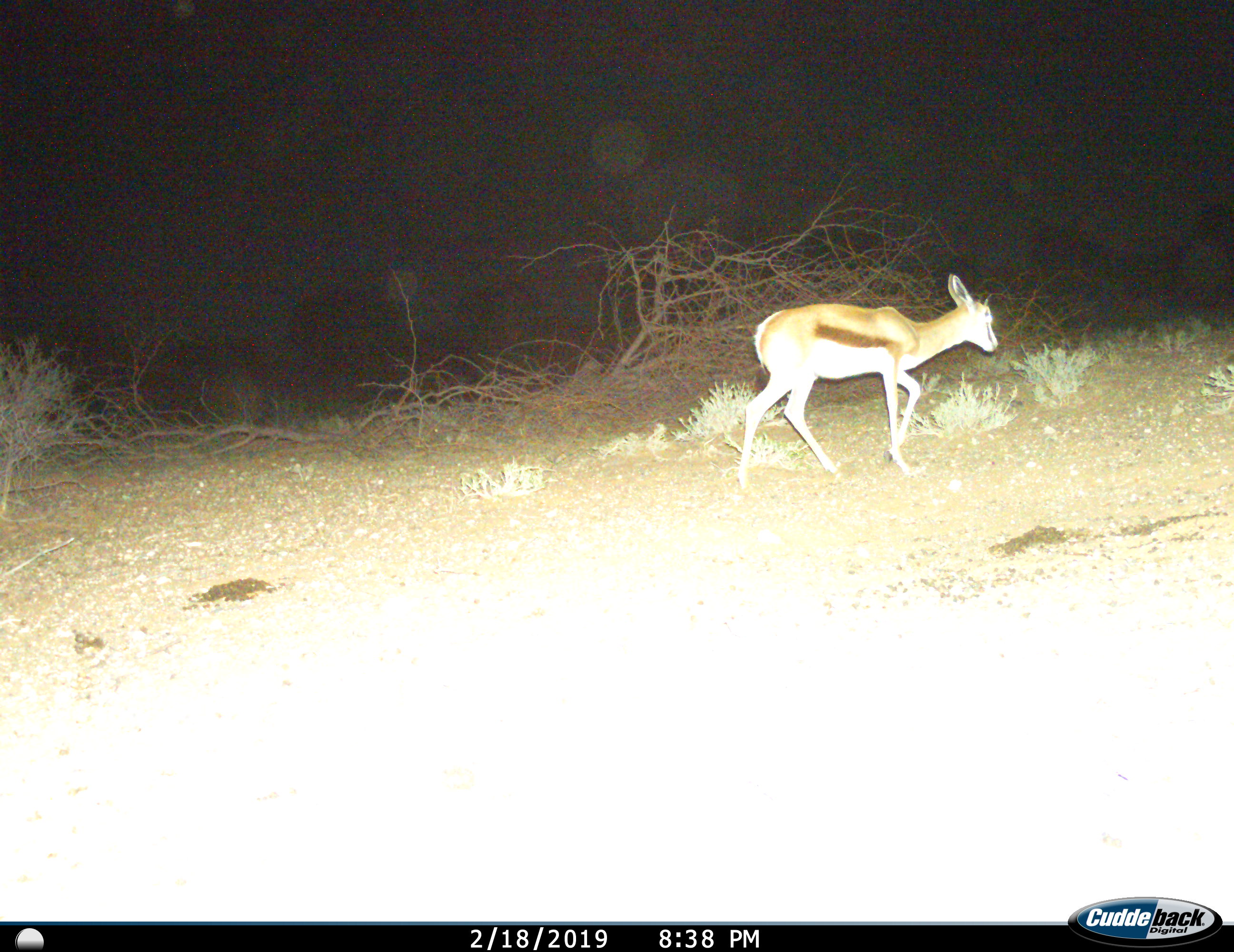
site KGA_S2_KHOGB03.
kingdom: Animalia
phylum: Chordata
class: Mammalia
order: Artiodactyla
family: Bovidae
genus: Antidorcas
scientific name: Antidorcas marsupialis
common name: springbok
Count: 1.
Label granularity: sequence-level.